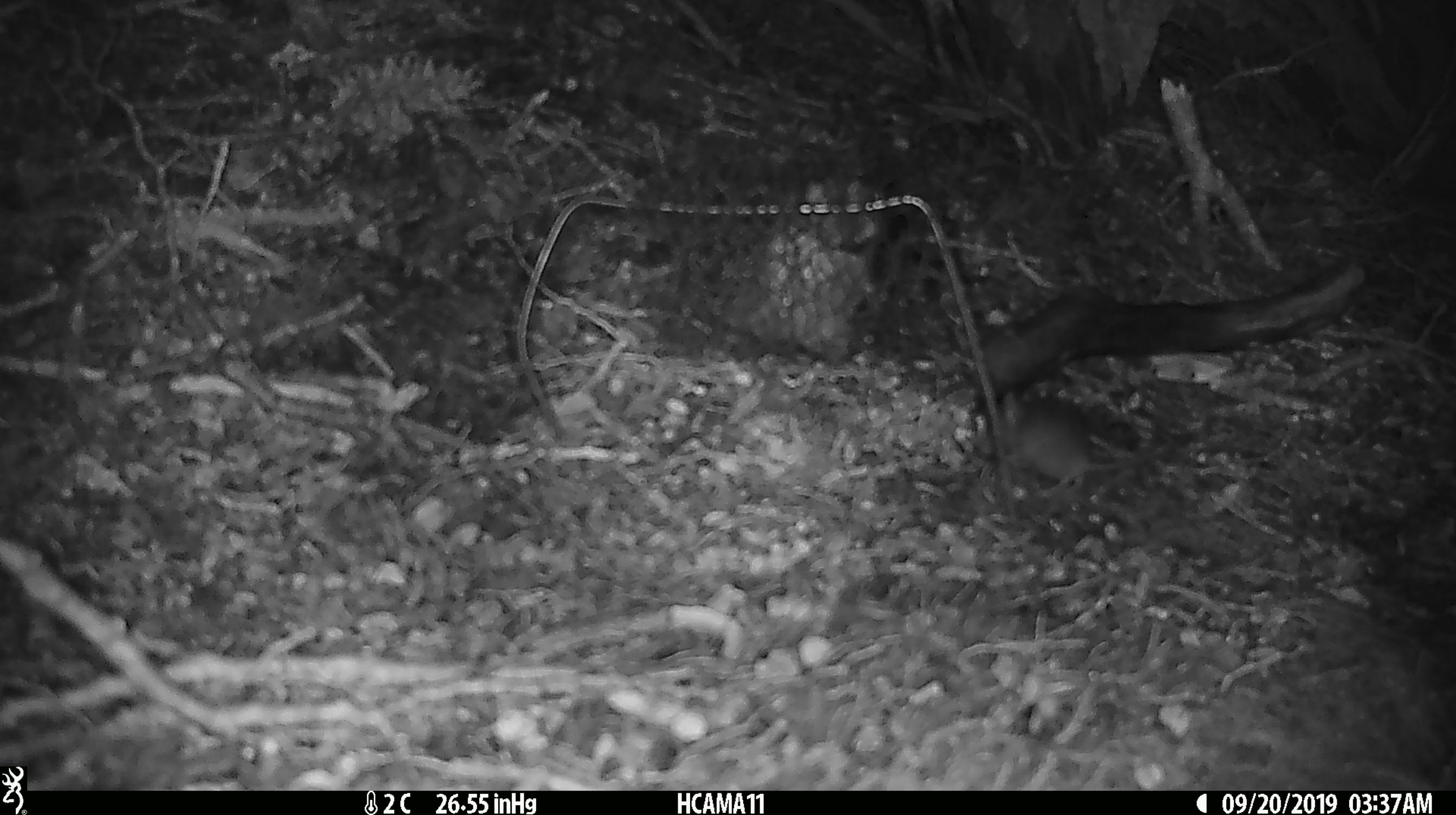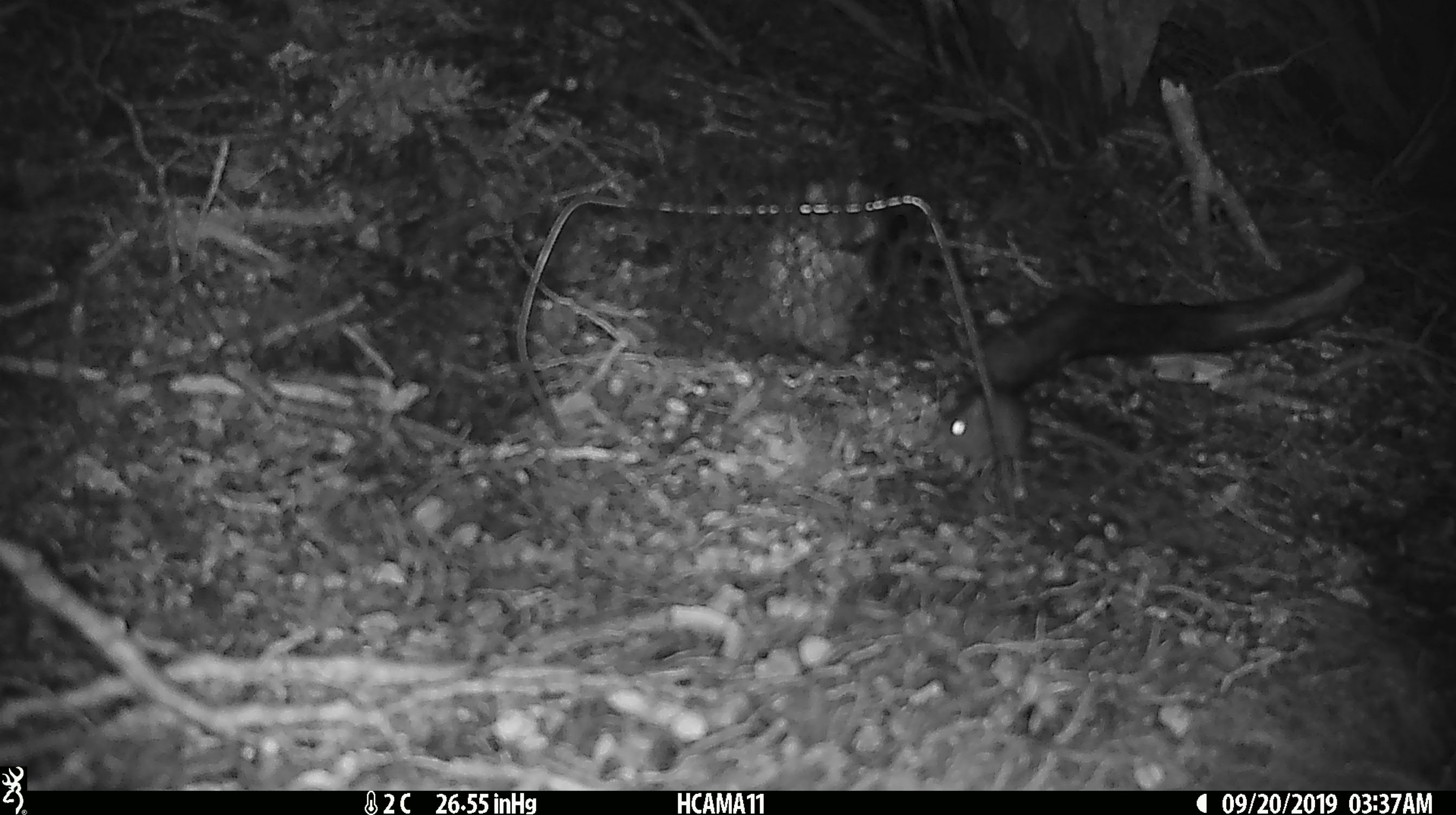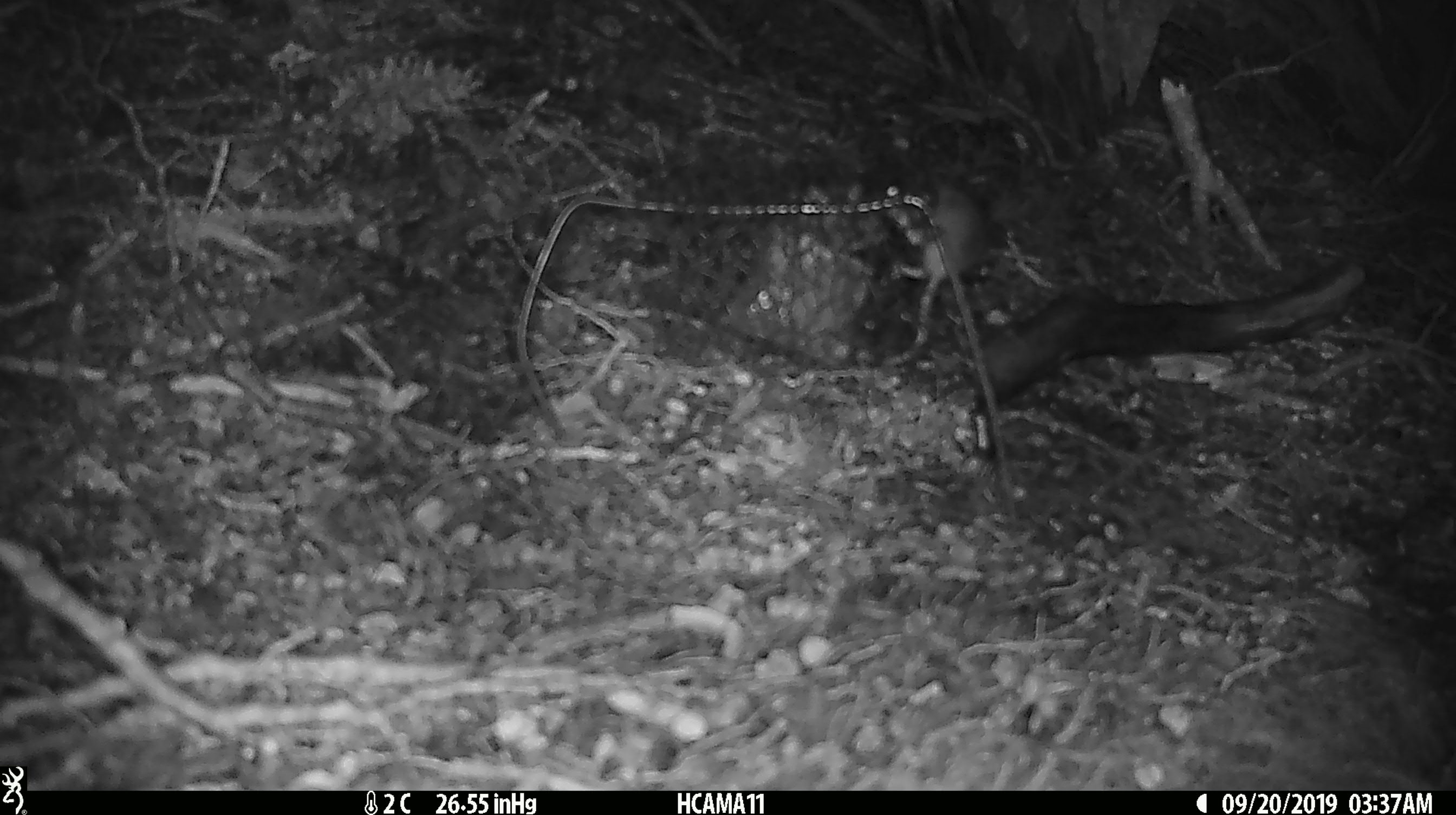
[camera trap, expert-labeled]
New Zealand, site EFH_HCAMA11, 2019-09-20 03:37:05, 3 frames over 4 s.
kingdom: Animalia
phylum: Chordata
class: Mammalia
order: Rodentia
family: Muridae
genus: Mus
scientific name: Mus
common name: mouse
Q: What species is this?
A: Mouse (Mus).